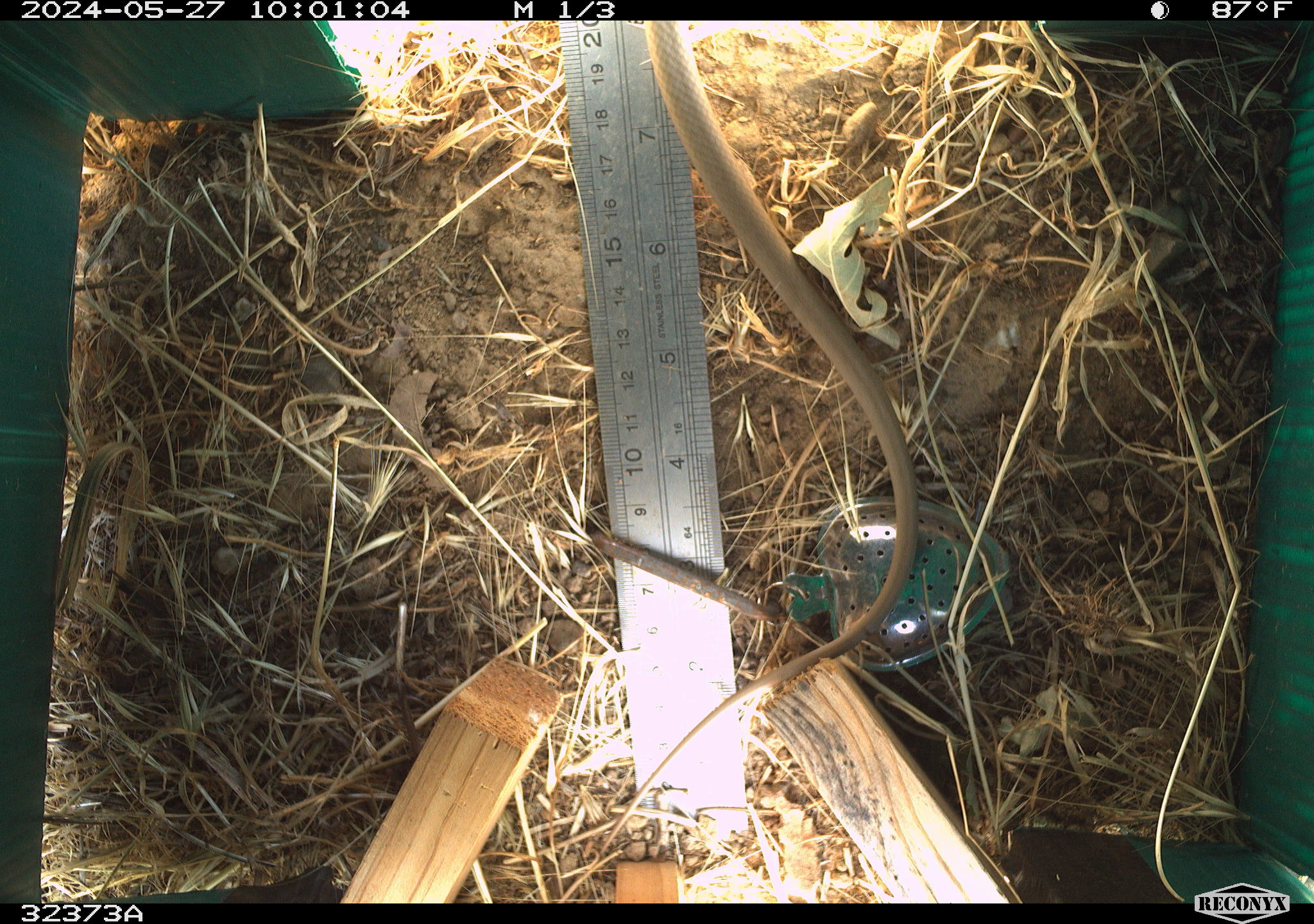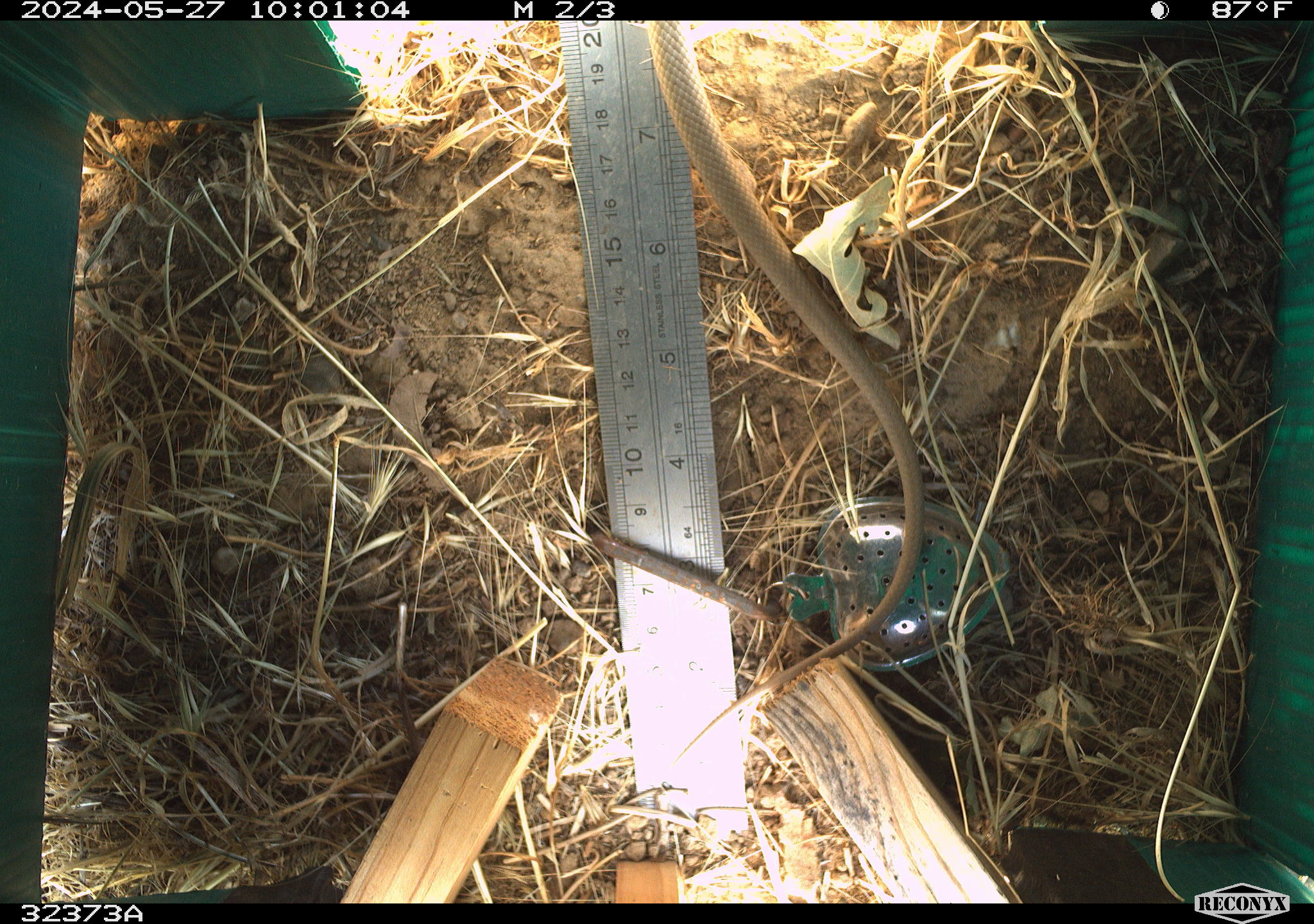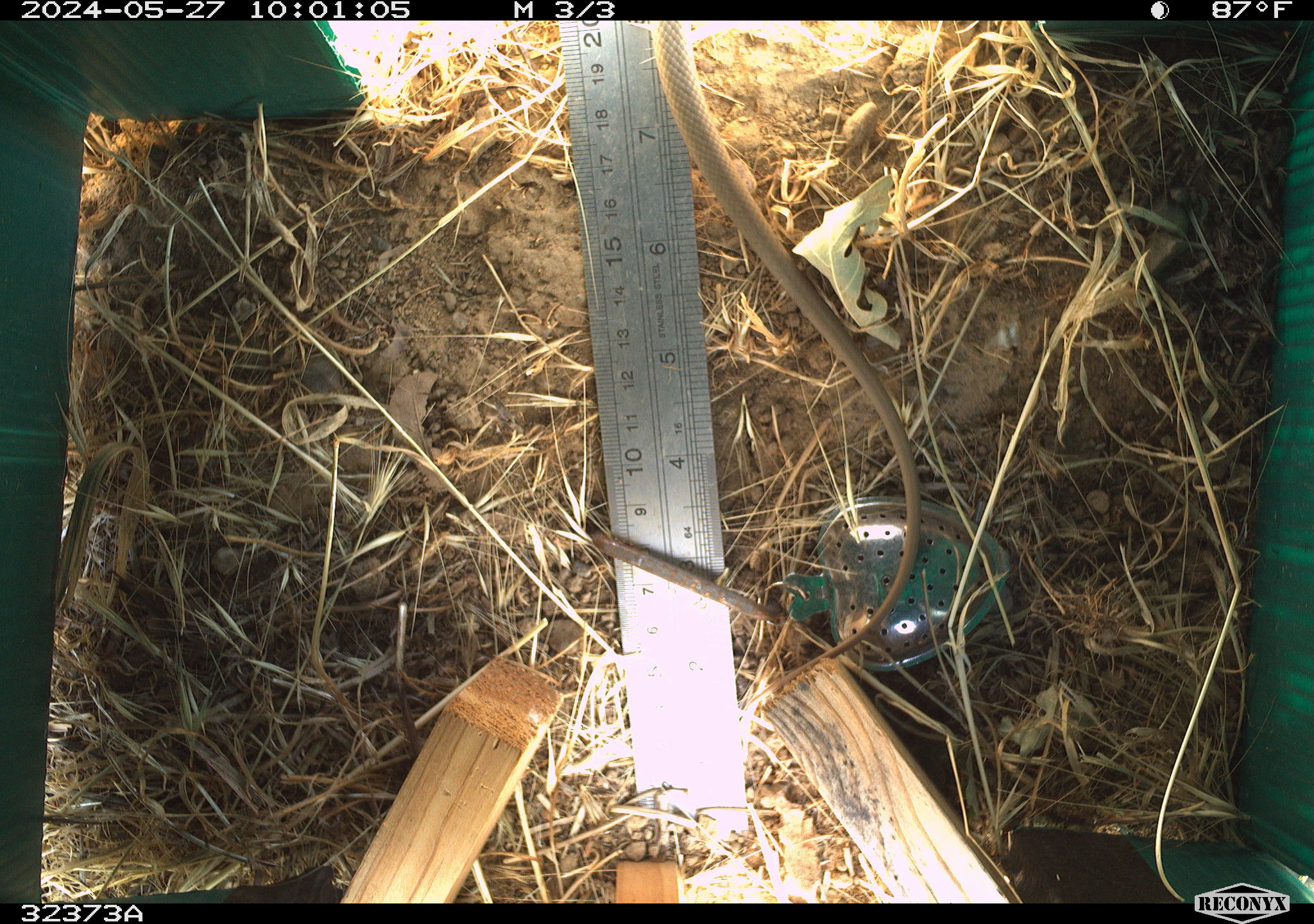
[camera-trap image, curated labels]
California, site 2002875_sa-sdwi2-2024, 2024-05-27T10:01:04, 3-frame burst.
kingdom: Animalia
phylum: Chordata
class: Reptilia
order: Squamata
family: Colubridae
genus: Coluber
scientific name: Coluber constrictor mormon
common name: western yellow-bellied racer